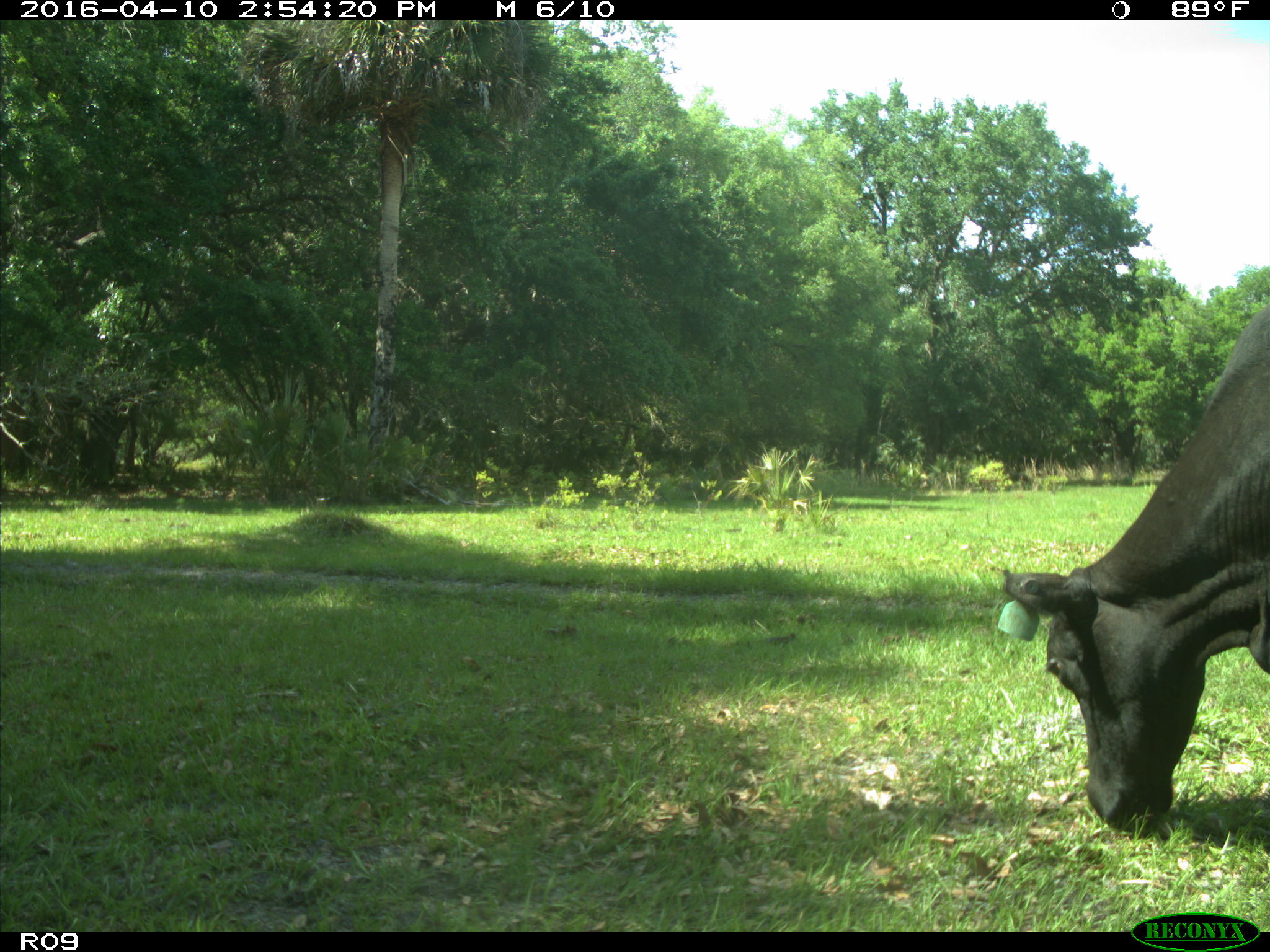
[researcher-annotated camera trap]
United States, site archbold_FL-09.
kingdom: Animalia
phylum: Chordata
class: Mammalia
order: Artiodactyla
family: Bovidae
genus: Bos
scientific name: Bos taurus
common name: domestic cow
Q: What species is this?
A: Bos taurus (domestic cow).